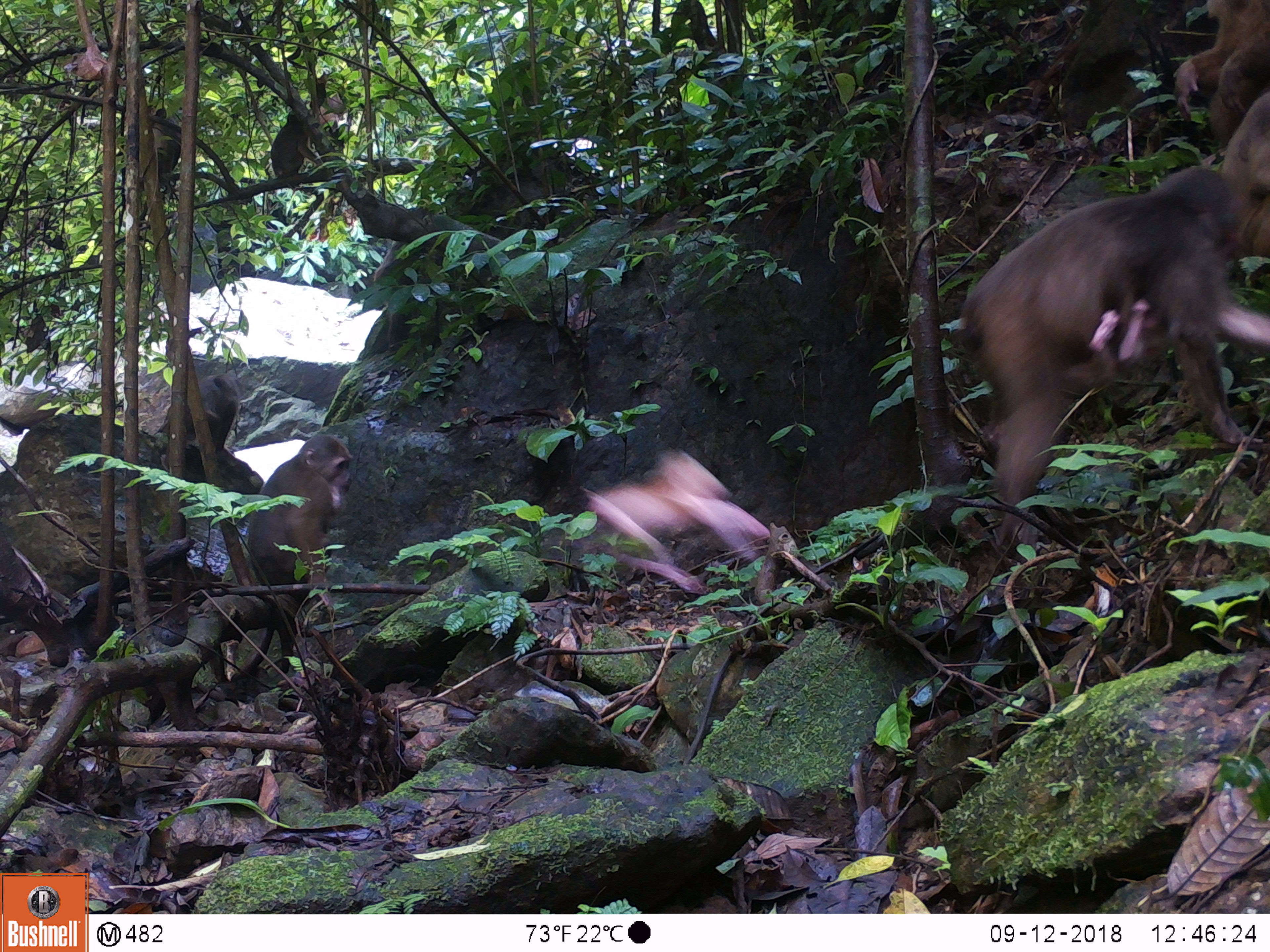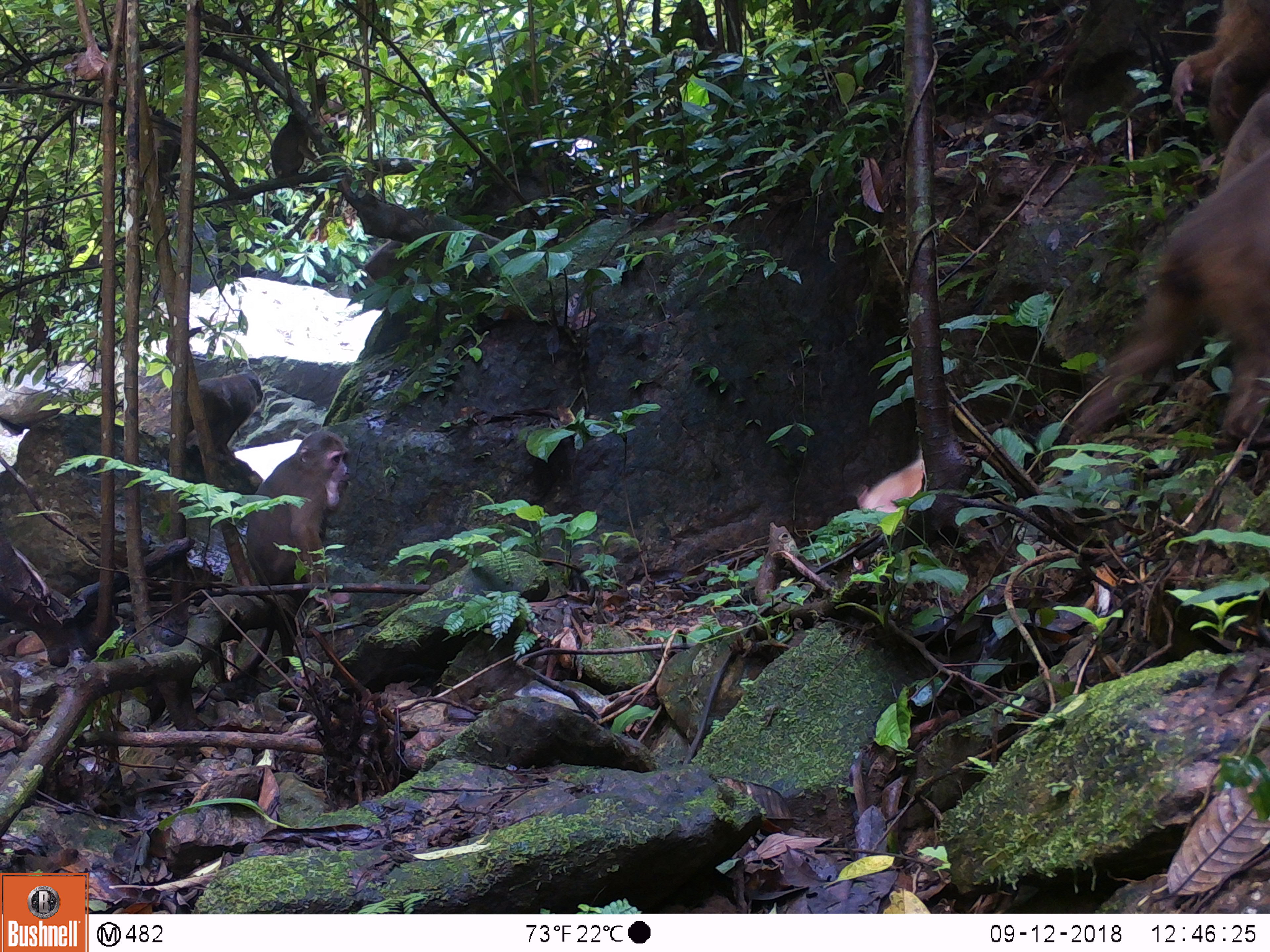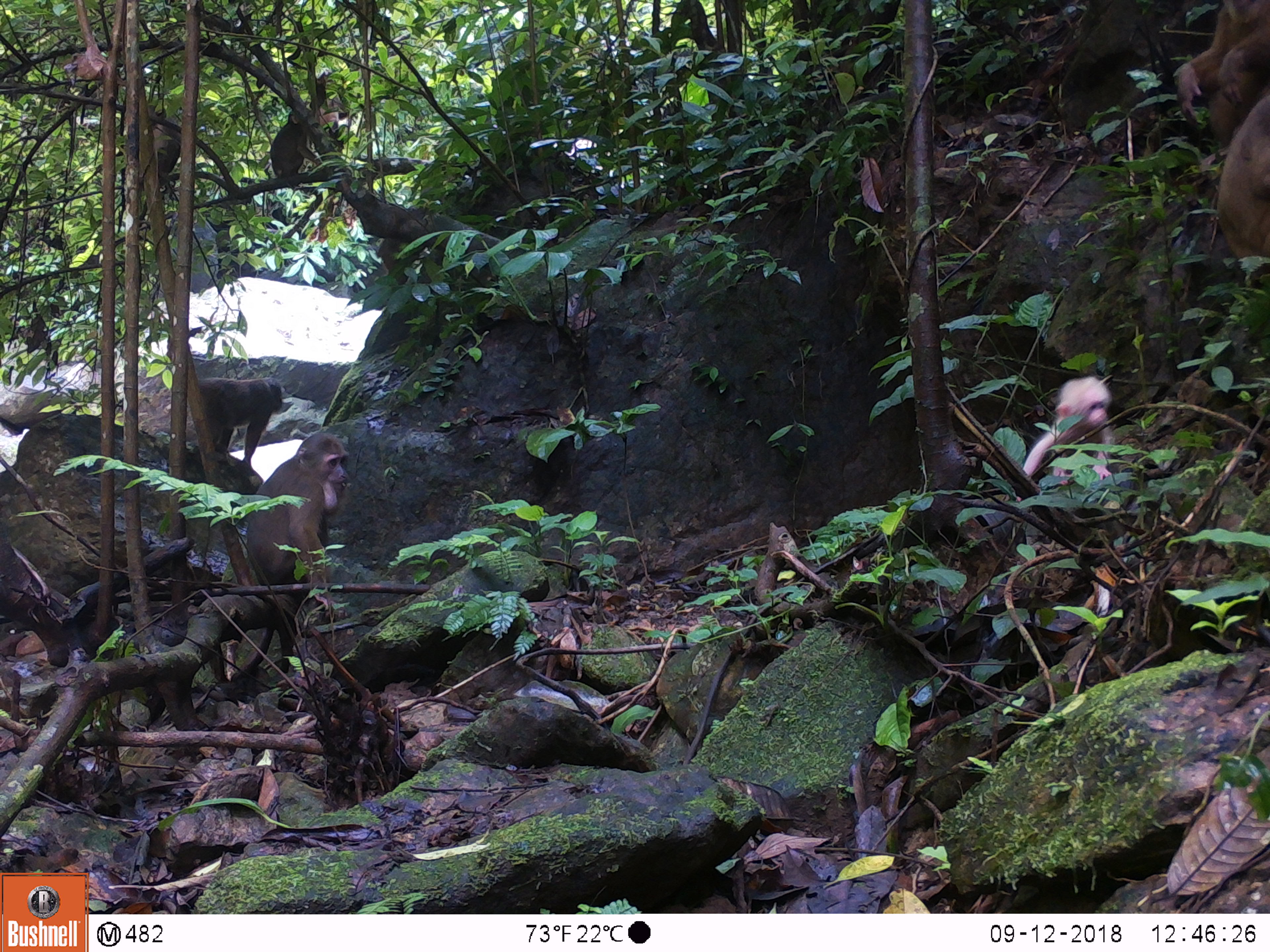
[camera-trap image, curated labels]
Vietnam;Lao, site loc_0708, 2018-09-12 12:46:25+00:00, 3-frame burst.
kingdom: Animalia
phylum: Chordata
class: Mammalia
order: Primates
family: Cercopithecidae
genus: Macaca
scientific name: Macaca arctoides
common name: stump-tailed macaque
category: stump tailed macaque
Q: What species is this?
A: Stump tailed macaque (stump-tailed macaque) (Macaca arctoides).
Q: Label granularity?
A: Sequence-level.